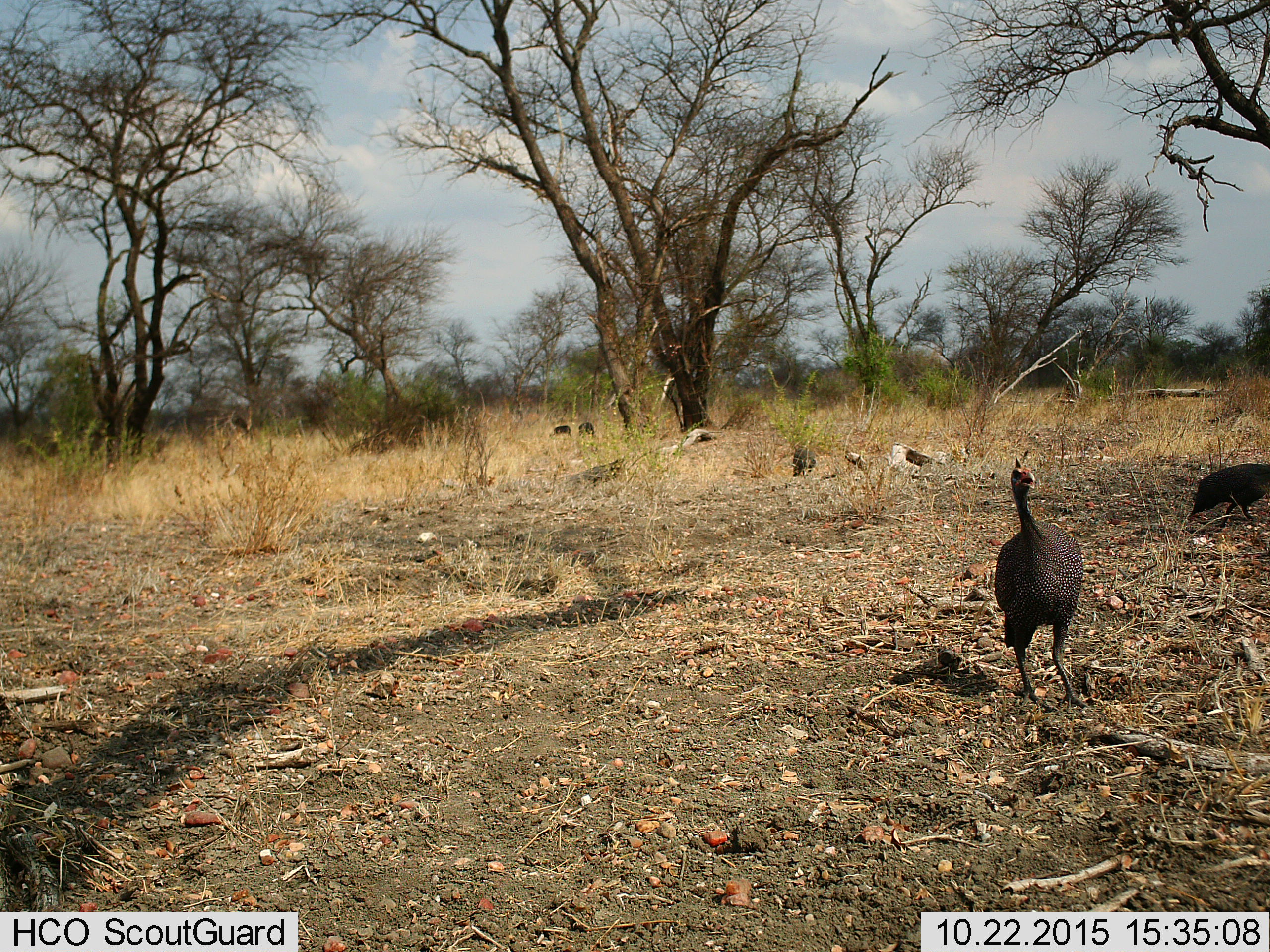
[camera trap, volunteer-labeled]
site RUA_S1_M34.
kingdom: Animalia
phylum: Chordata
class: Aves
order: Galliformes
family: Numididae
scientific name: Numididae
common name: guineafowl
Guineafowl (Numididae), count 4. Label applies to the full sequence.